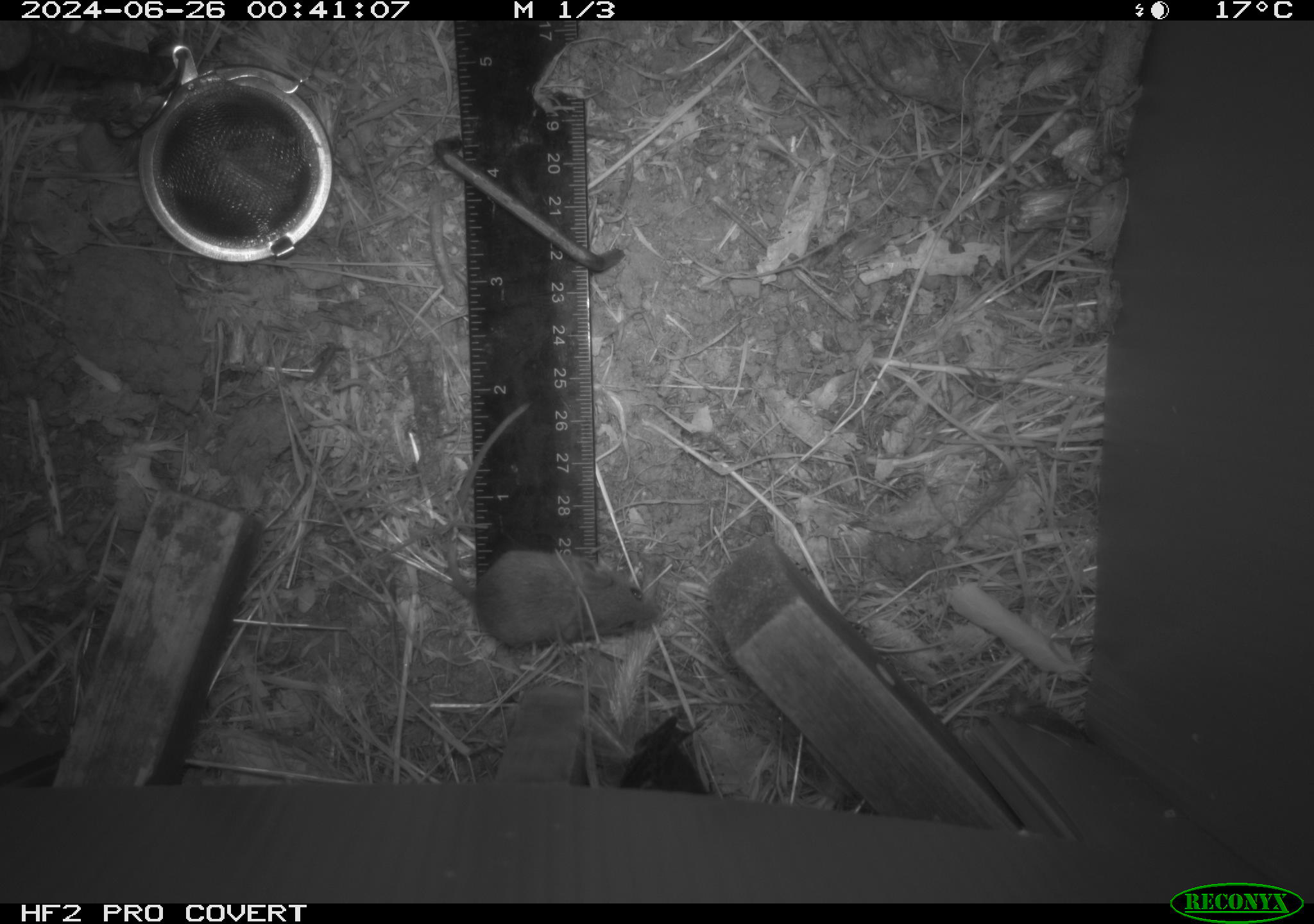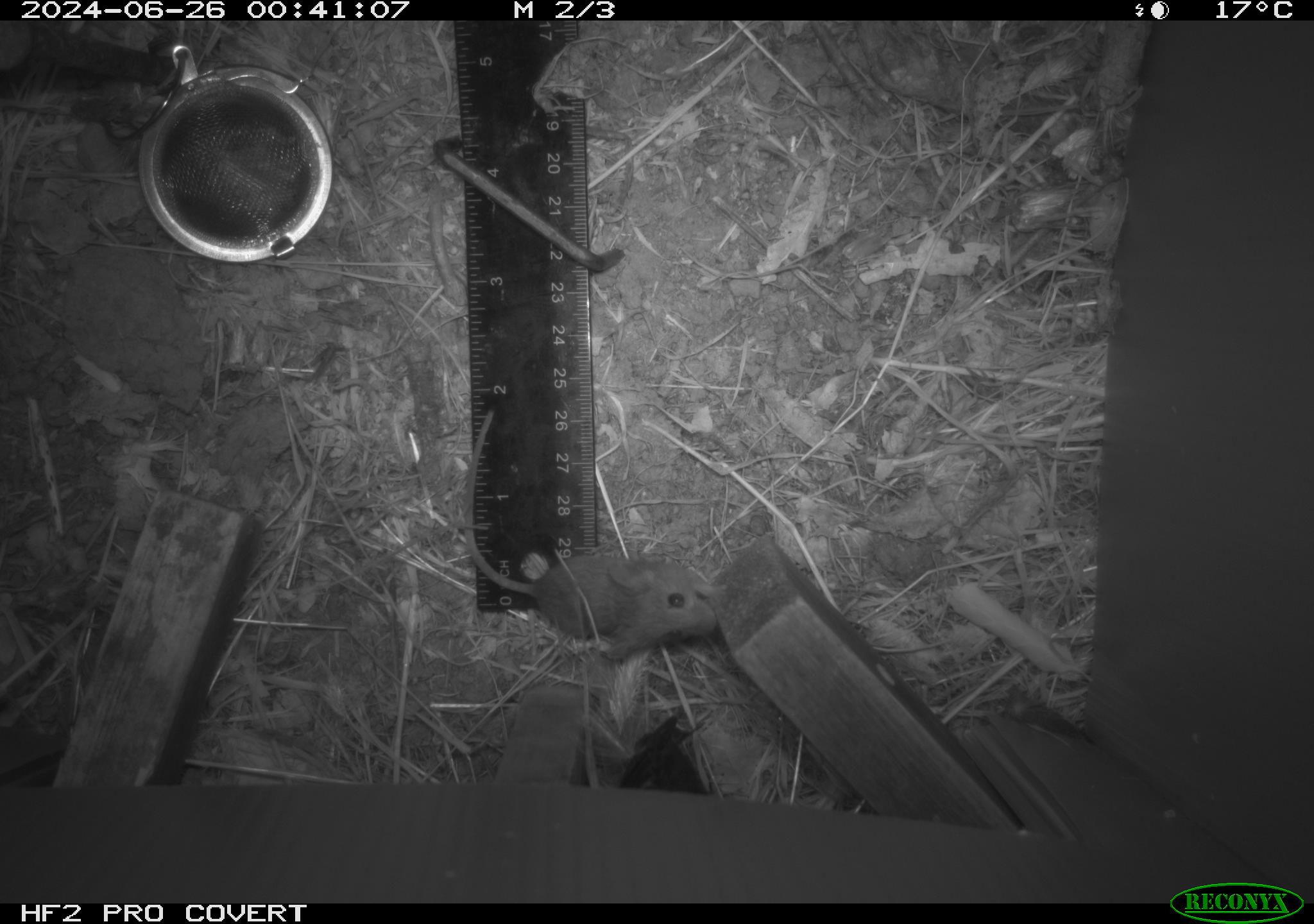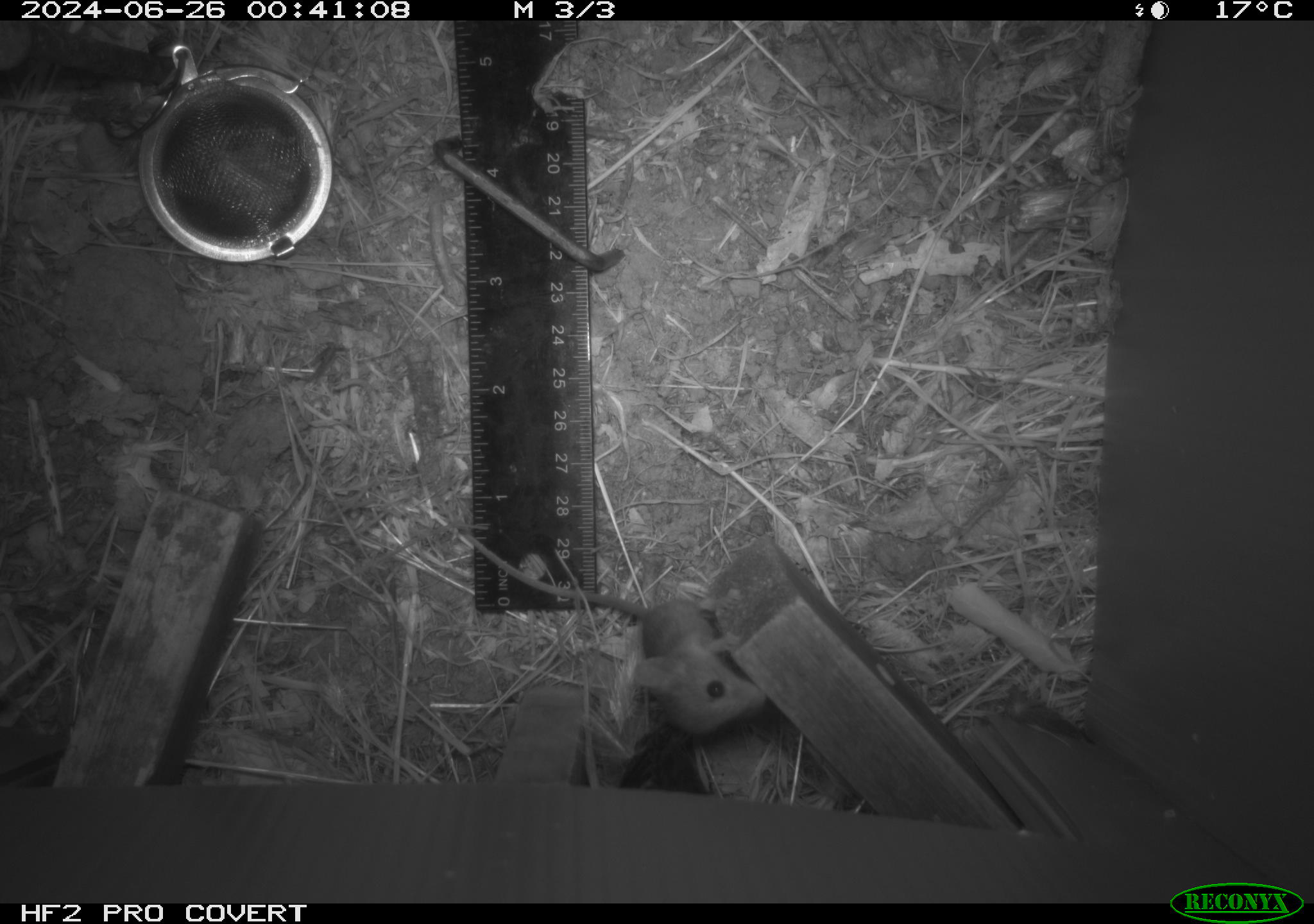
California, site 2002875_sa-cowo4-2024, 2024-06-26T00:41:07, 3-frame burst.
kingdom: Animalia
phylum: Chordata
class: Mammalia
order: Rodentia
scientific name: Rodentia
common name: mouse species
Mouse species (Rodentia).